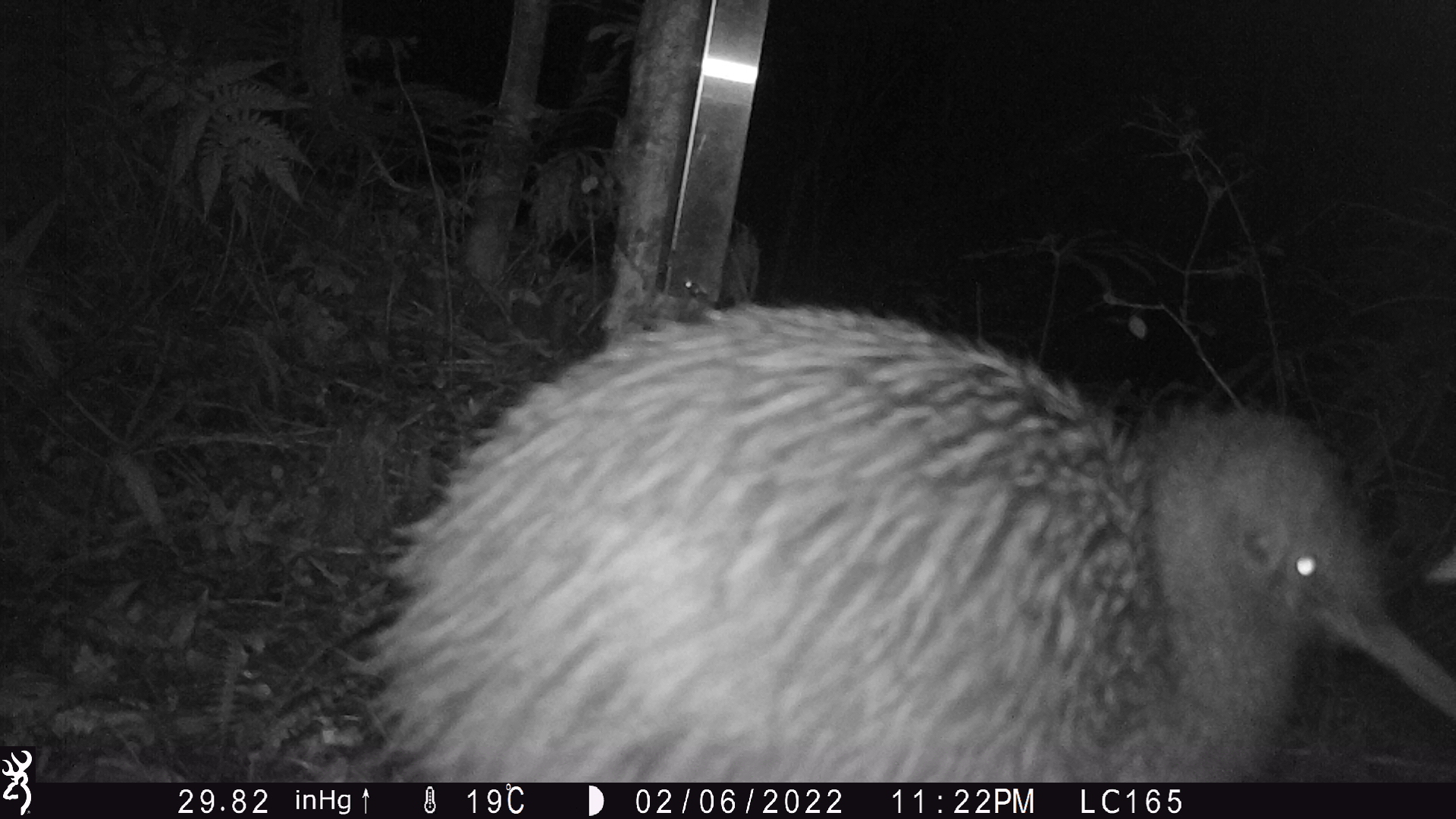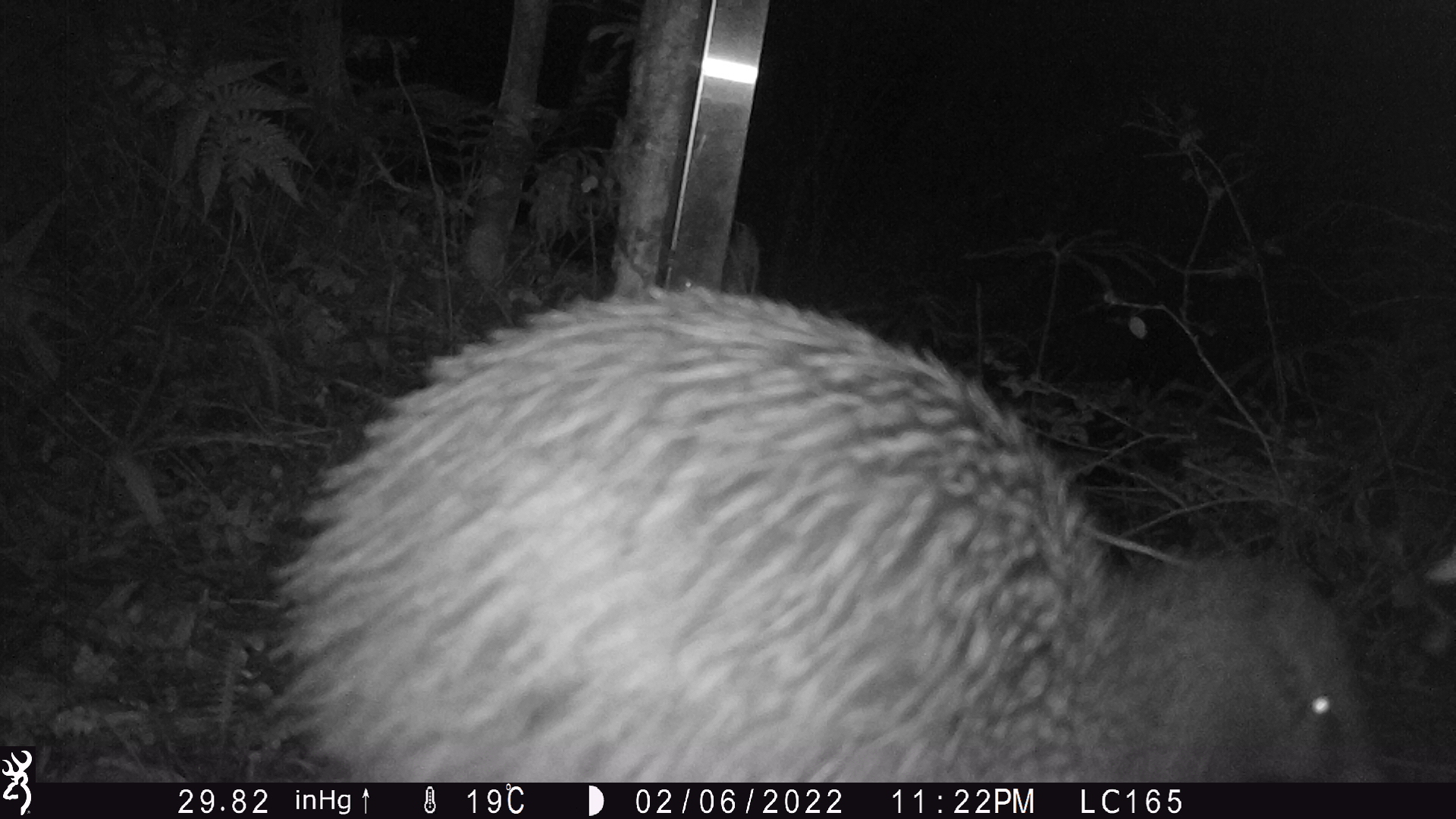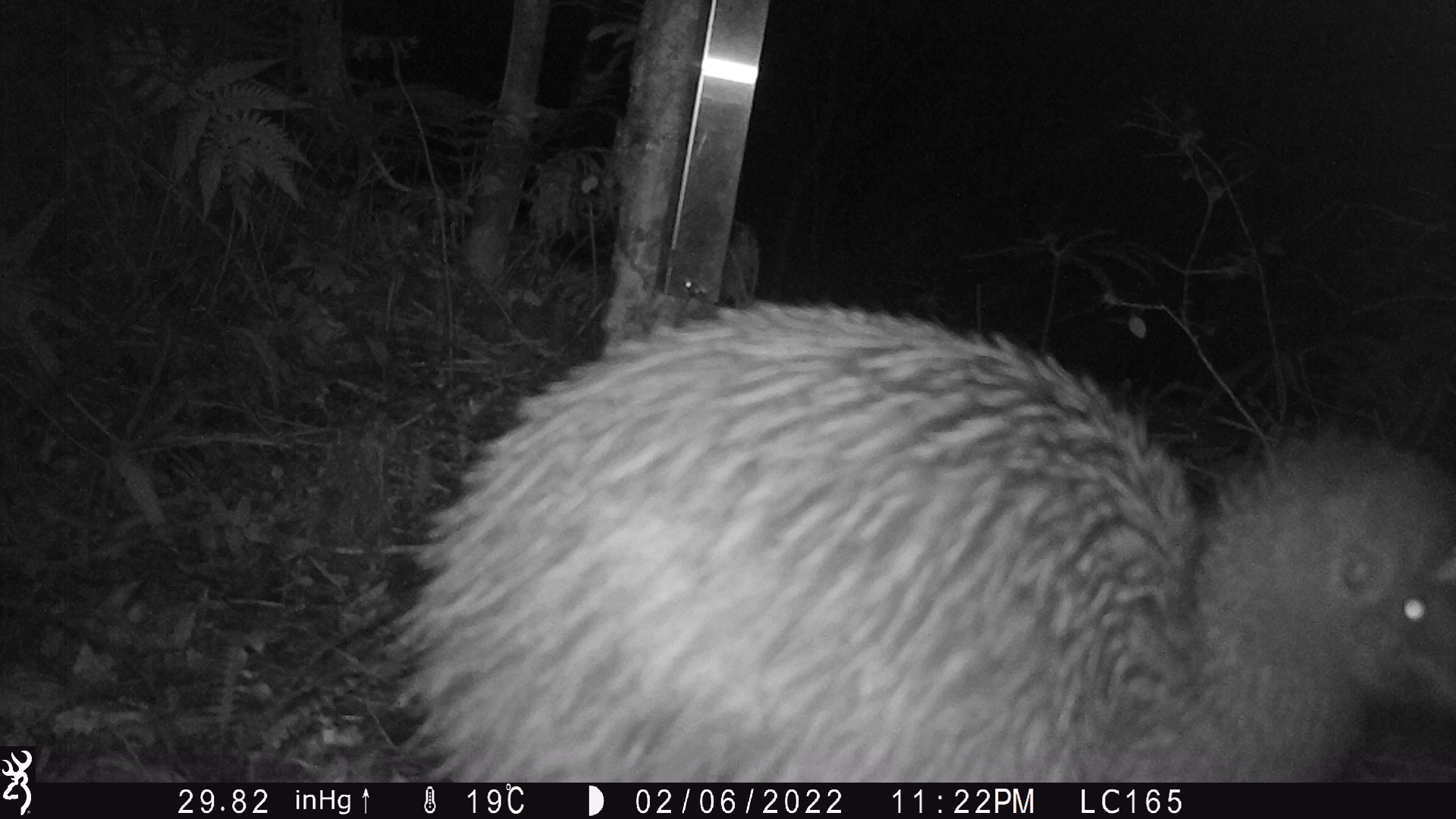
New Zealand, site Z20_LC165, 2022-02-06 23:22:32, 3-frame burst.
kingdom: Animalia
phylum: Chordata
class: Aves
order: Apterygiformes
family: Apterygidae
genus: Apteryx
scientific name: Apteryx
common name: kiwi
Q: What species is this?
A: Kiwi (Apteryx).